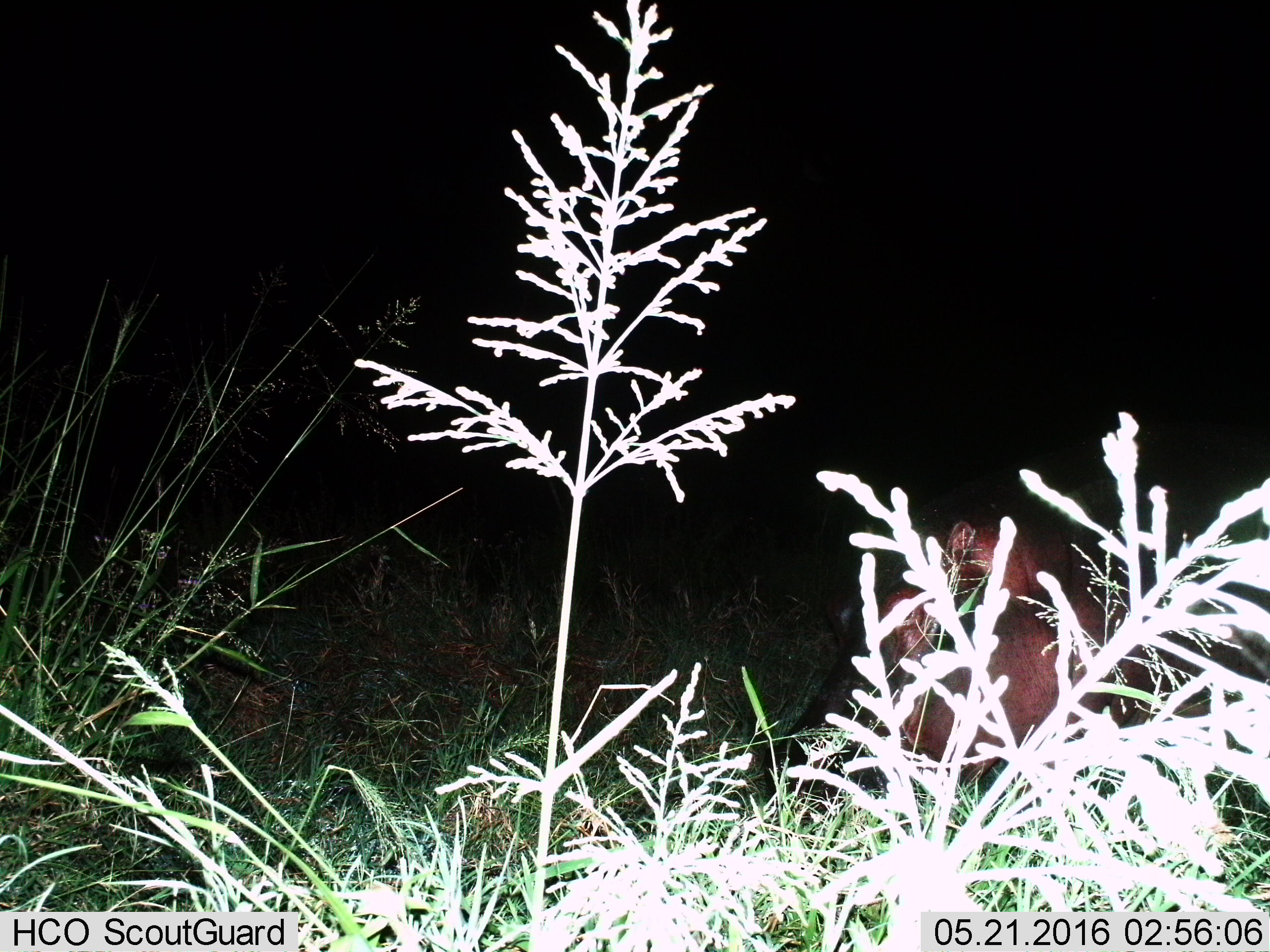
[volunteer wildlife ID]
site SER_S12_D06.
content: unidentified animal